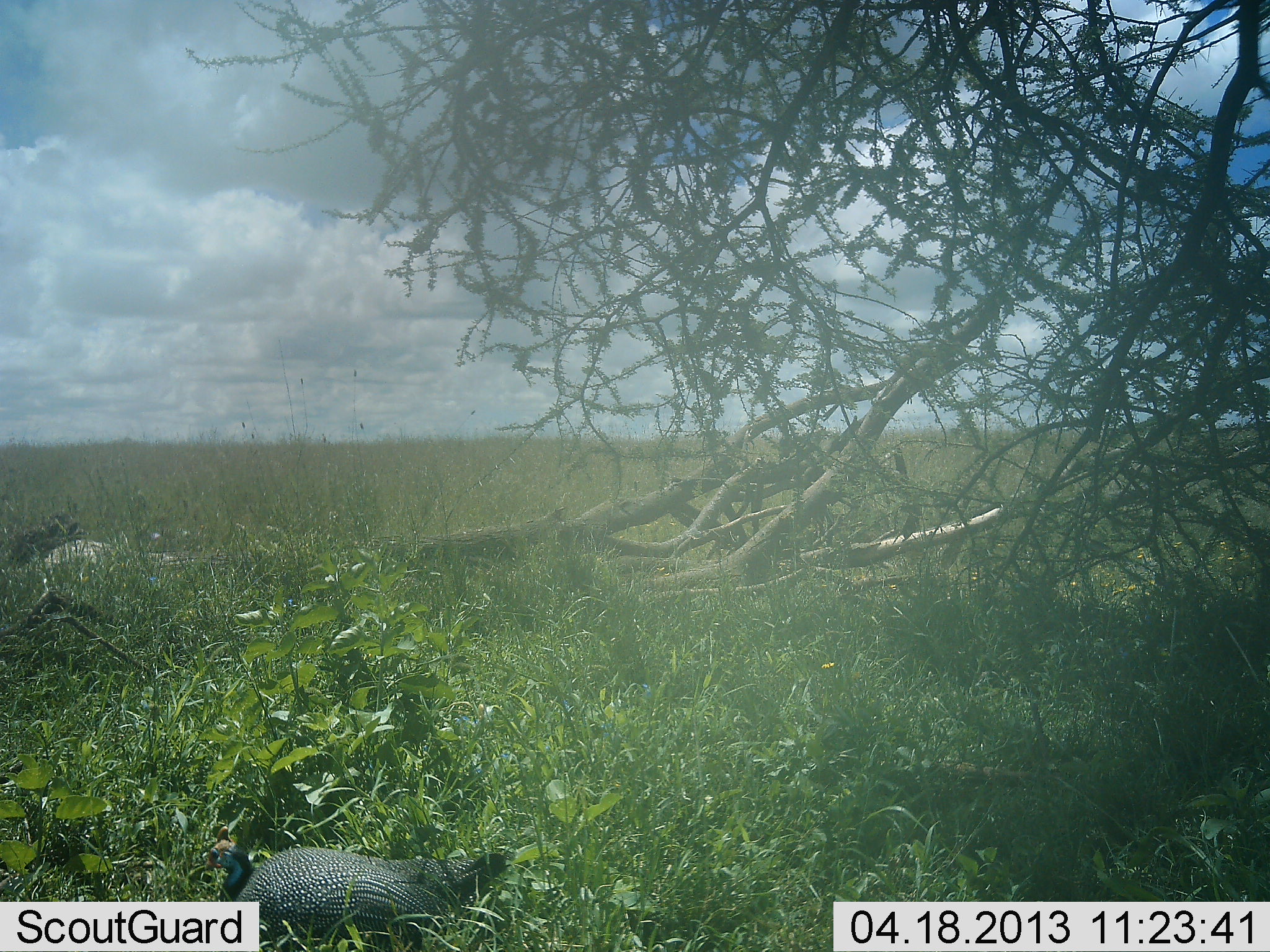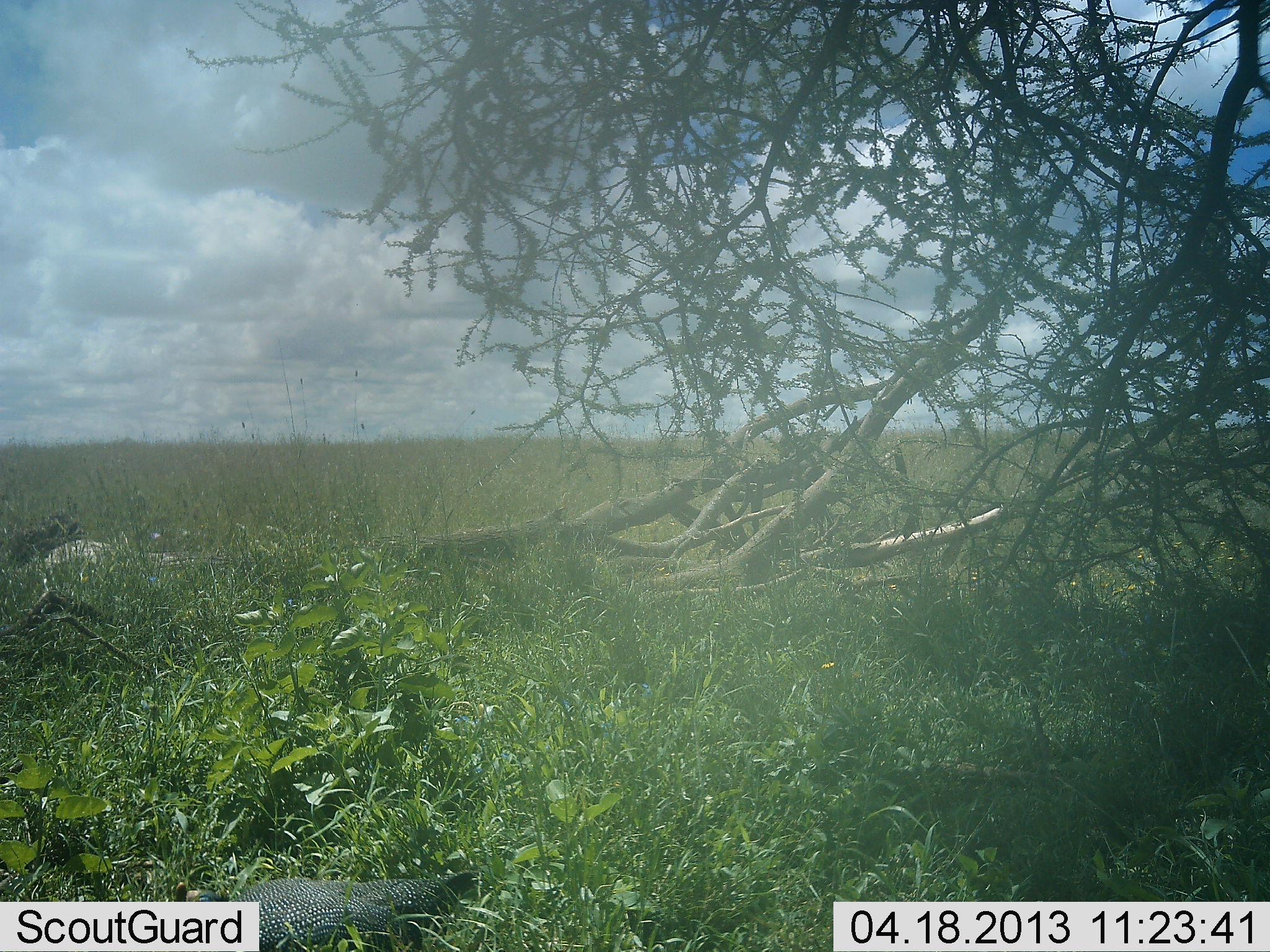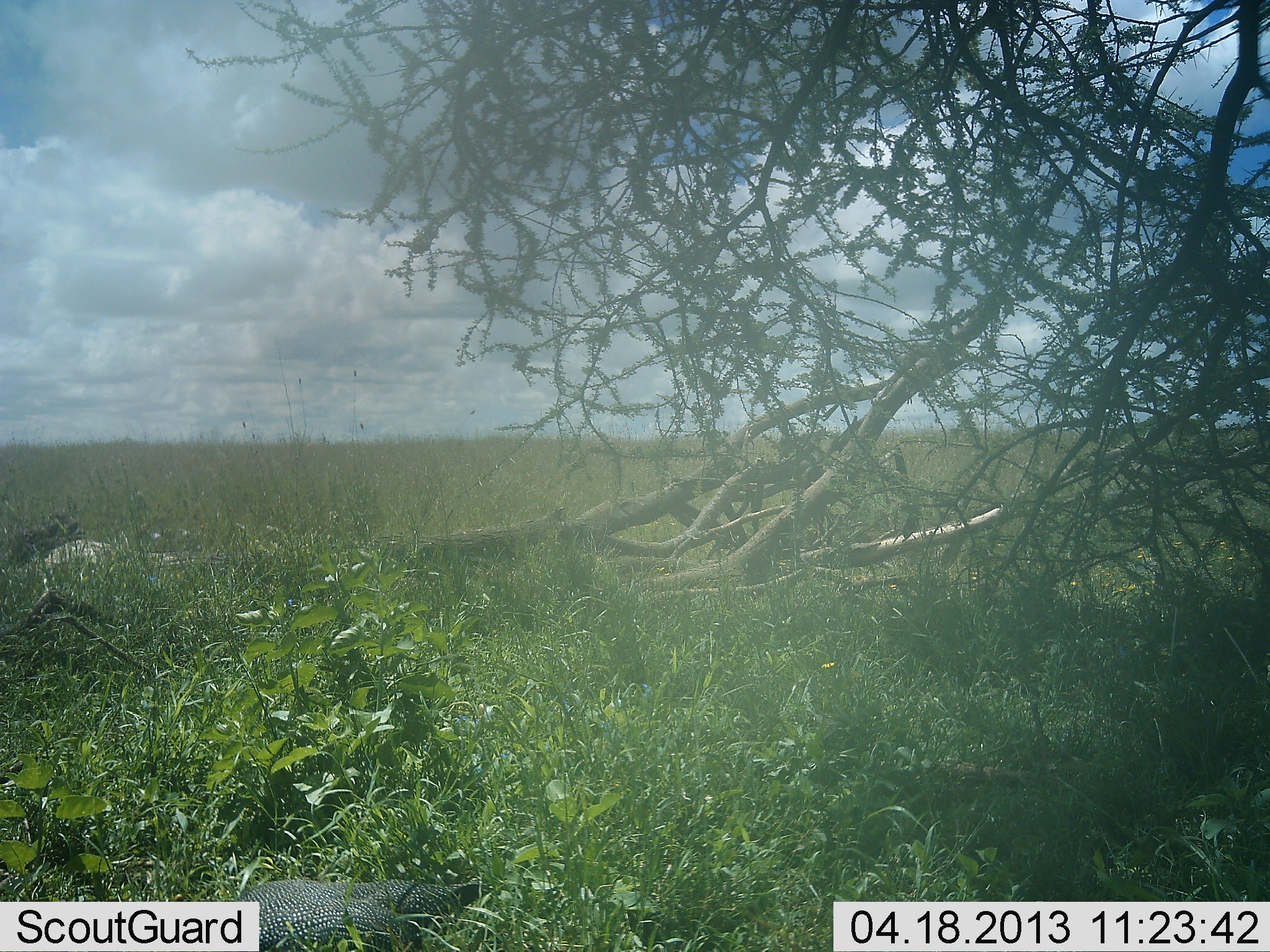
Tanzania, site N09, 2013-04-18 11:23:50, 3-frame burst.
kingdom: Animalia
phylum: Chordata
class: Aves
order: Galliformes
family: Numididae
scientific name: Numididae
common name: guinea fowl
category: guineafowl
Guineafowl (guinea fowl) (Numididae), count 1. Behavior (volunteer vote fractions): standing 12%, resting 0%, moving 71%, interacting 0%. Young present (vote fraction): 0%. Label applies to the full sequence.